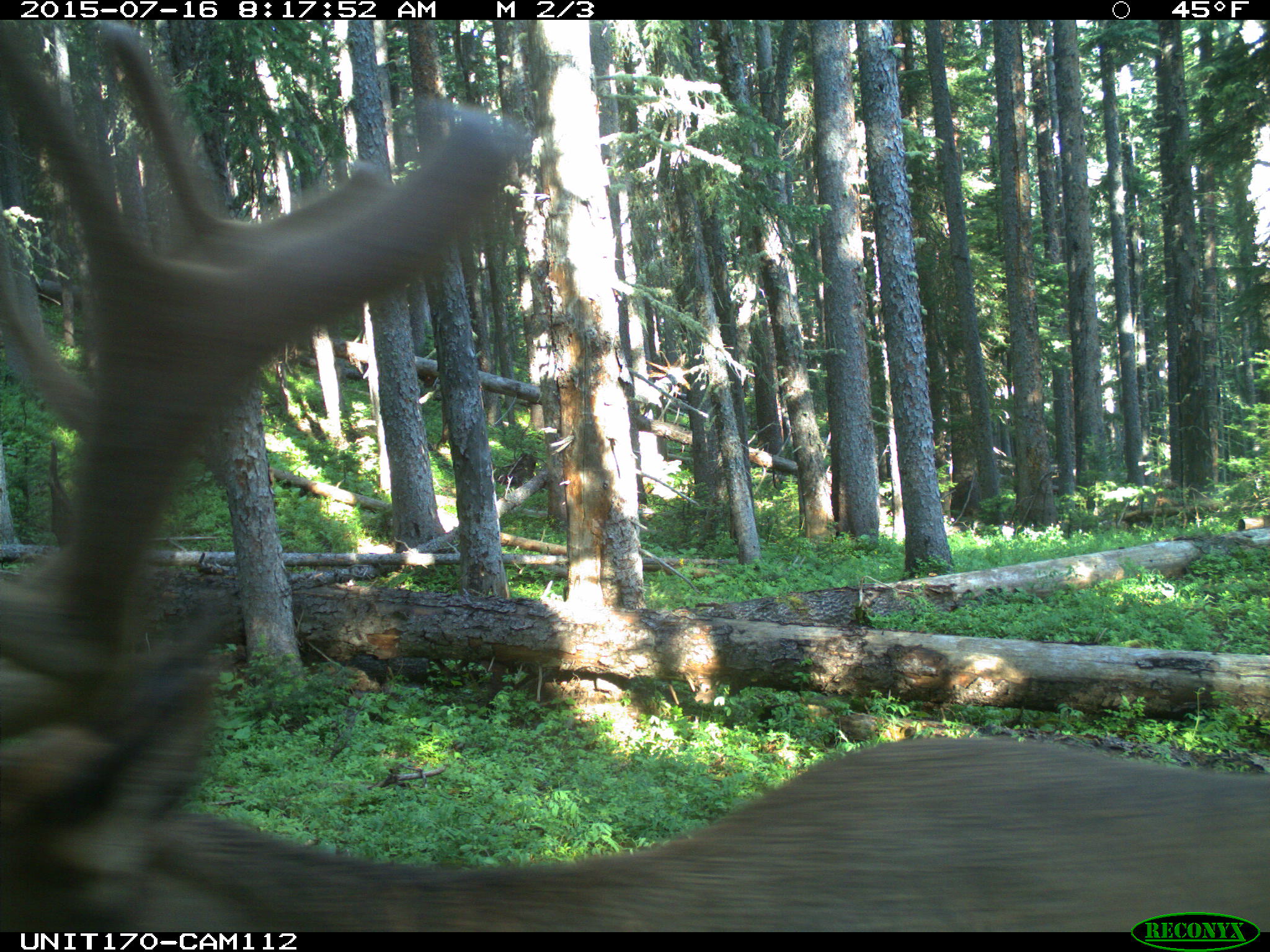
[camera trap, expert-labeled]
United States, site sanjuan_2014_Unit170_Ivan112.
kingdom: Animalia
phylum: Chordata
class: Mammalia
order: Artiodactyla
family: Cervidae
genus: Cervus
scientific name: Cervus elaphus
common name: red deer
Cervus elaphus (red deer).